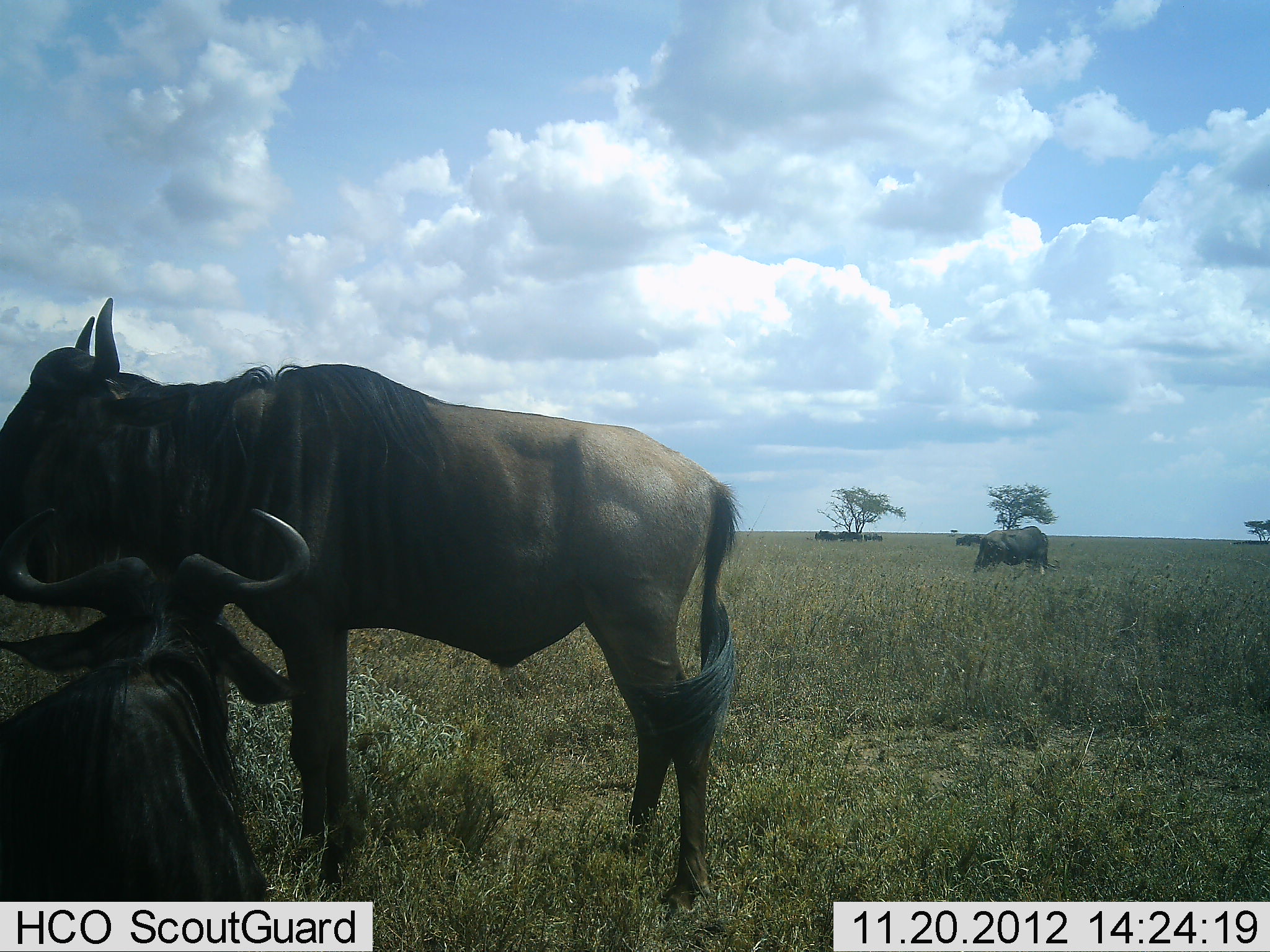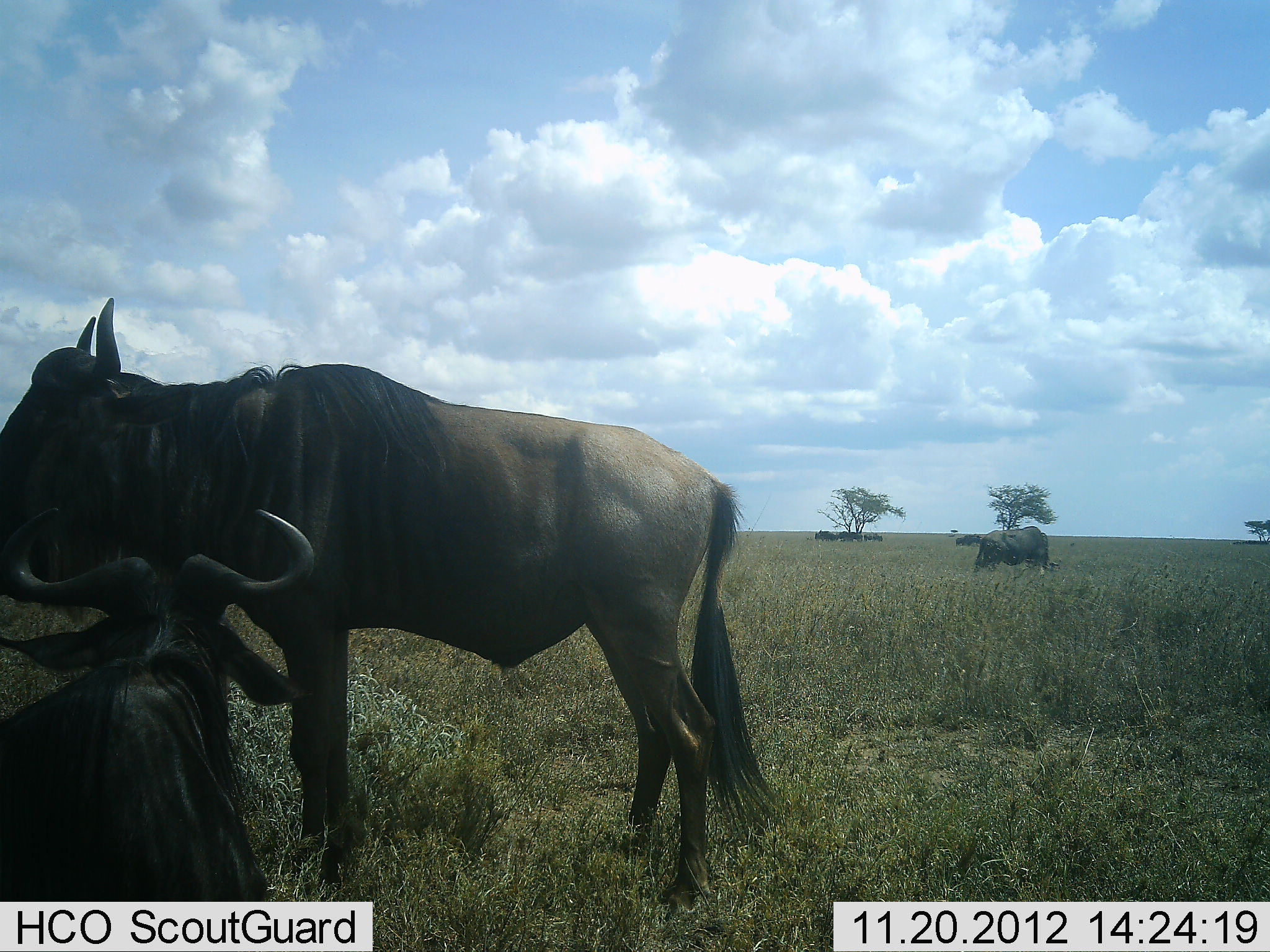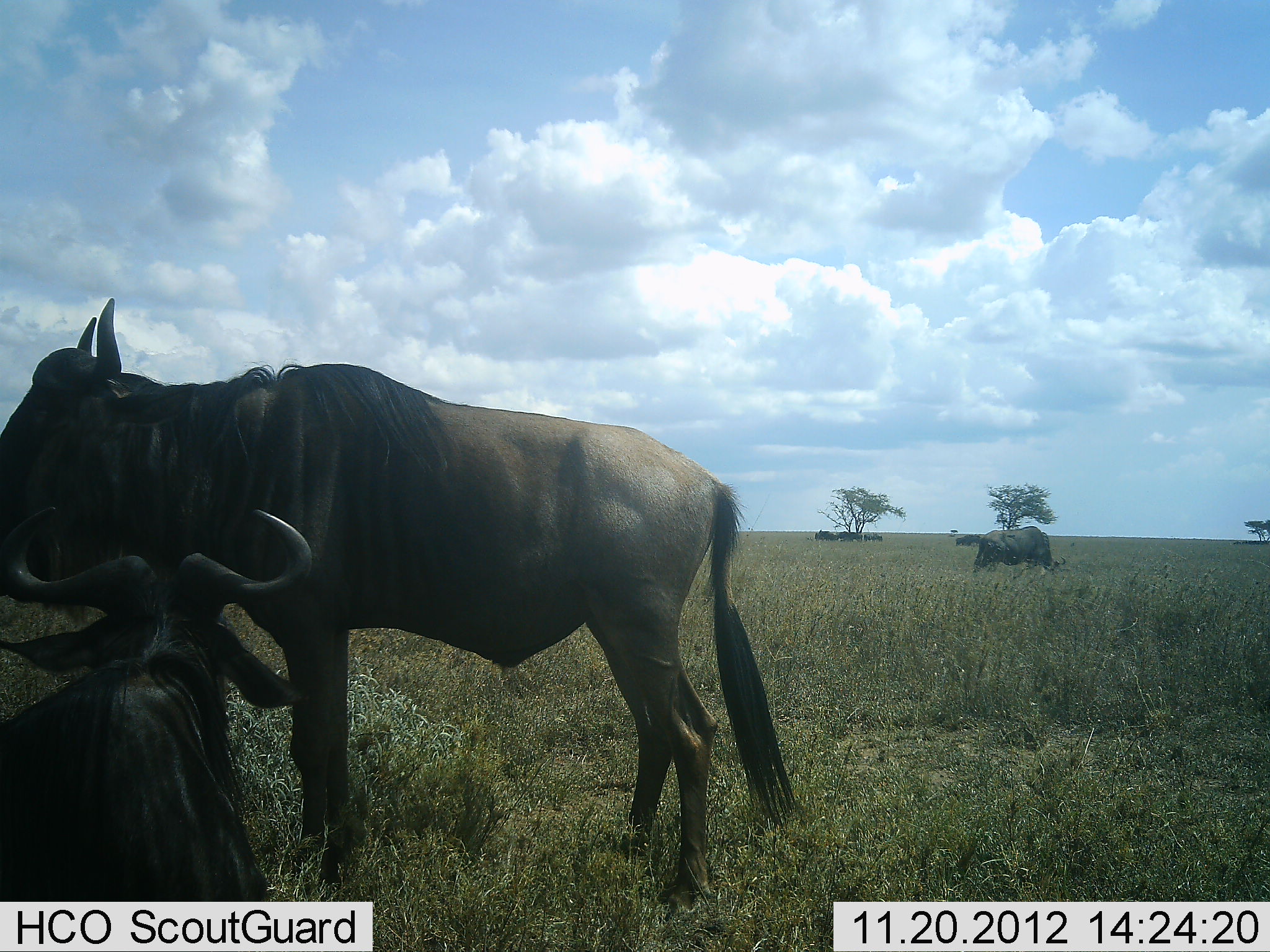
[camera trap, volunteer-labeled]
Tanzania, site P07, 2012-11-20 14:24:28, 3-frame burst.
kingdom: Animalia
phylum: Chordata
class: Mammalia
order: Artiodactyla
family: Bovidae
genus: Connochaetes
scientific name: Connochaetes taurinus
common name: blue wildebeest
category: wildebeest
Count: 3.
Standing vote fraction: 80%.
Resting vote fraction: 70%.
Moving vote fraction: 0%.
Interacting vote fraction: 10%.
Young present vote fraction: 0%.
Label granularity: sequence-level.